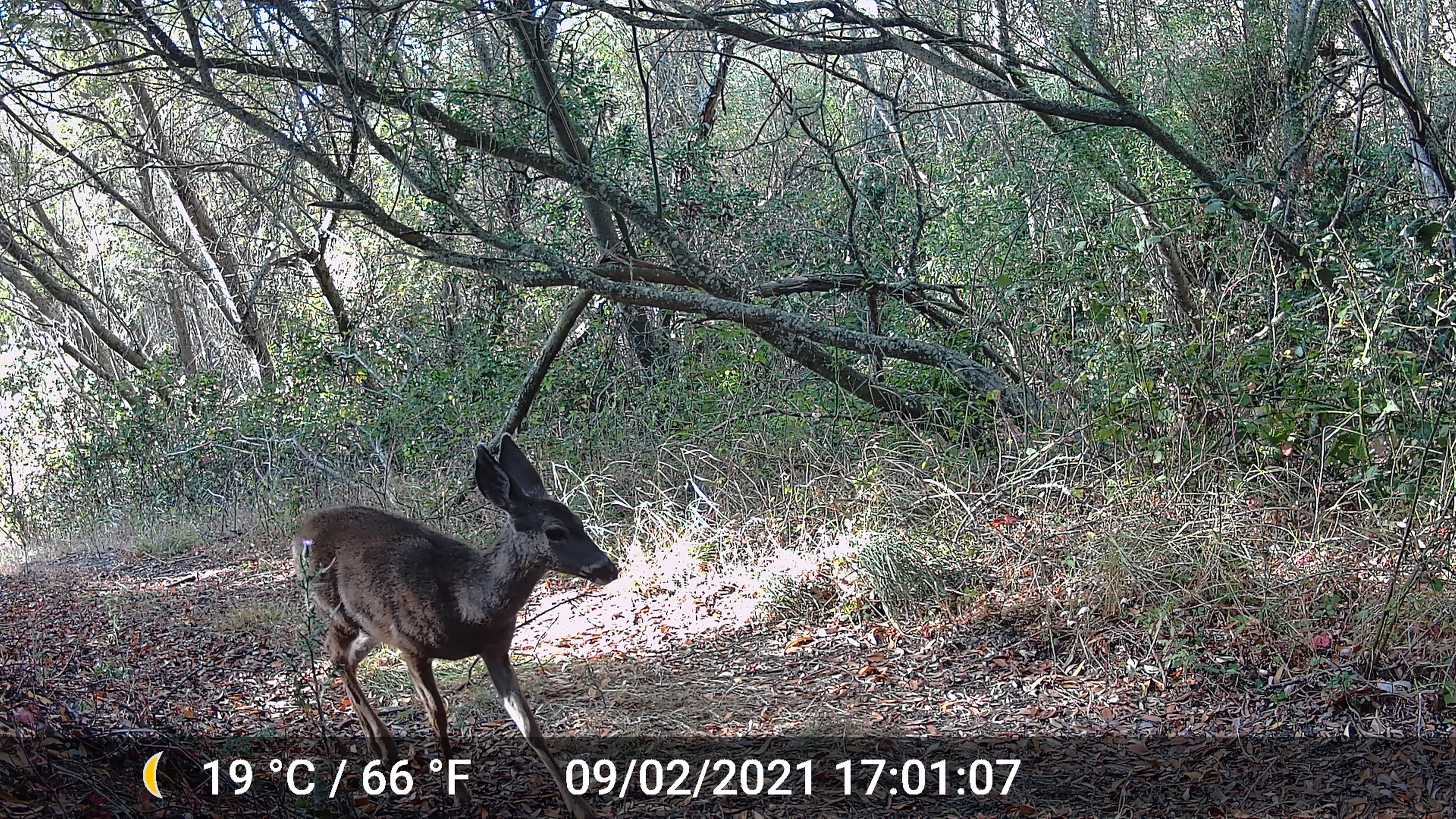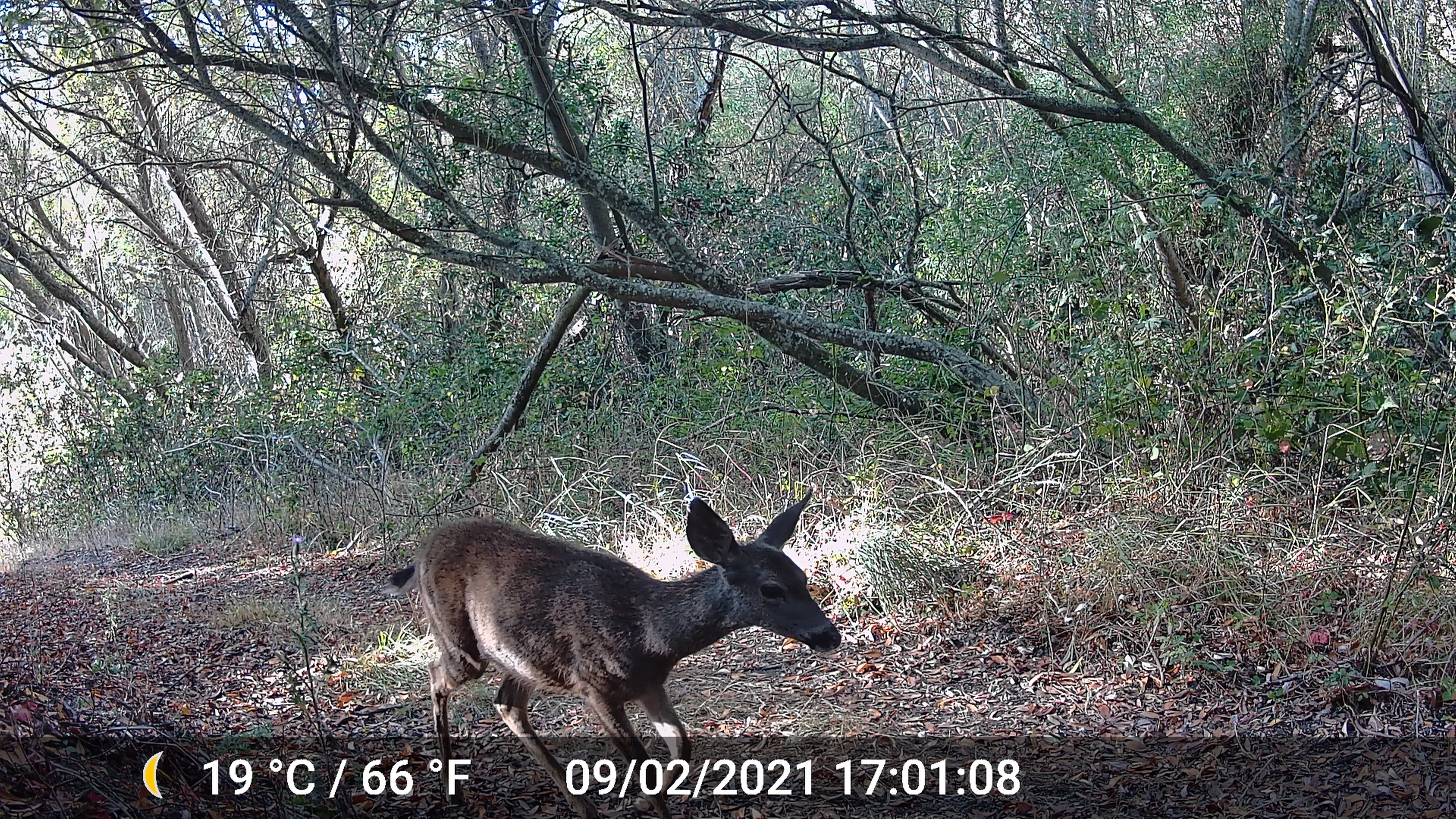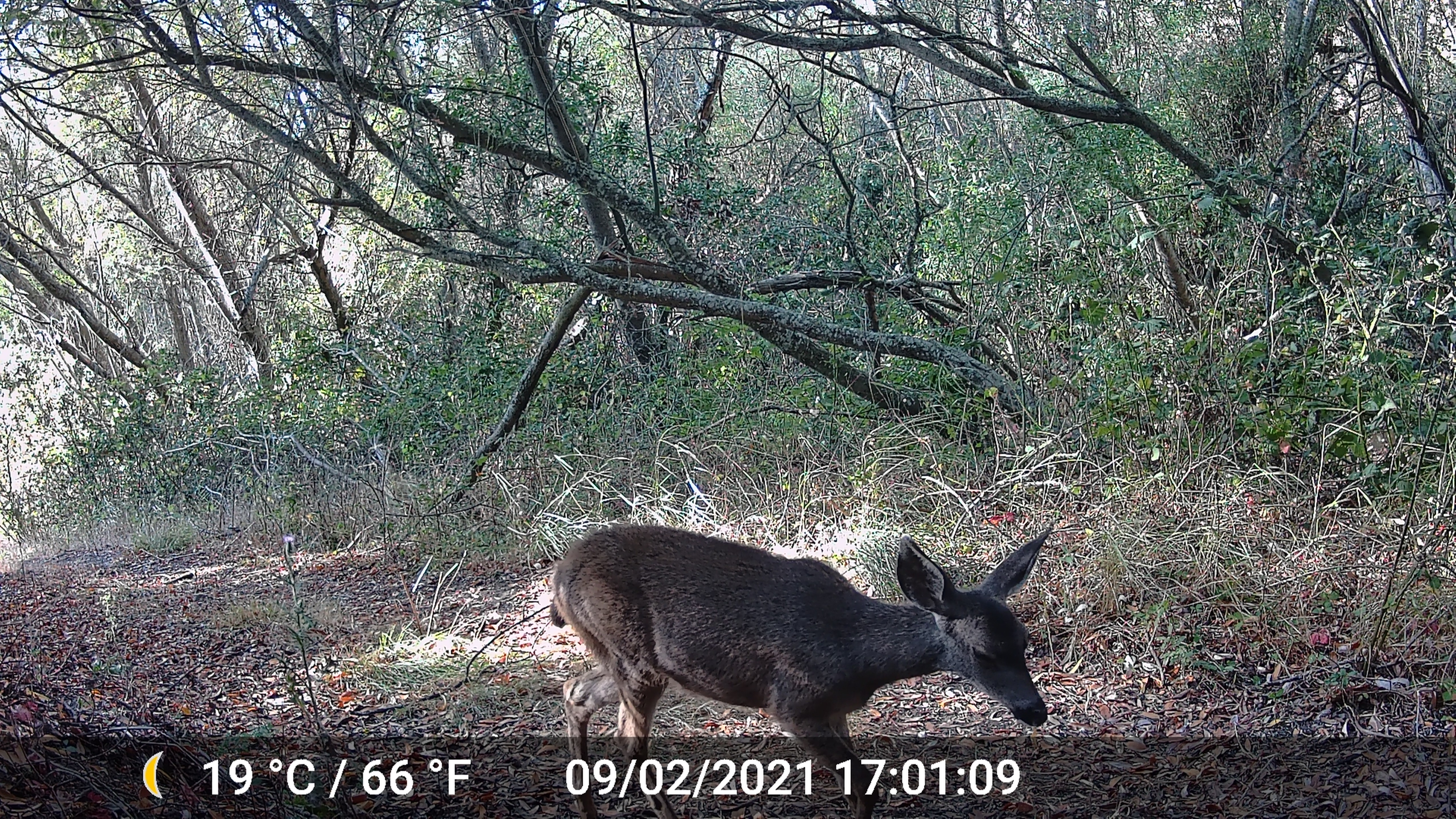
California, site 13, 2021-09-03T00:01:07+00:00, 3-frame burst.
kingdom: Animalia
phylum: Chordata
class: Mammalia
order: Artiodactyla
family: Cervidae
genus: Odocoileus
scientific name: Odocoileus hemionus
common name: mule deer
Mule deer (Odocoileus hemionus).